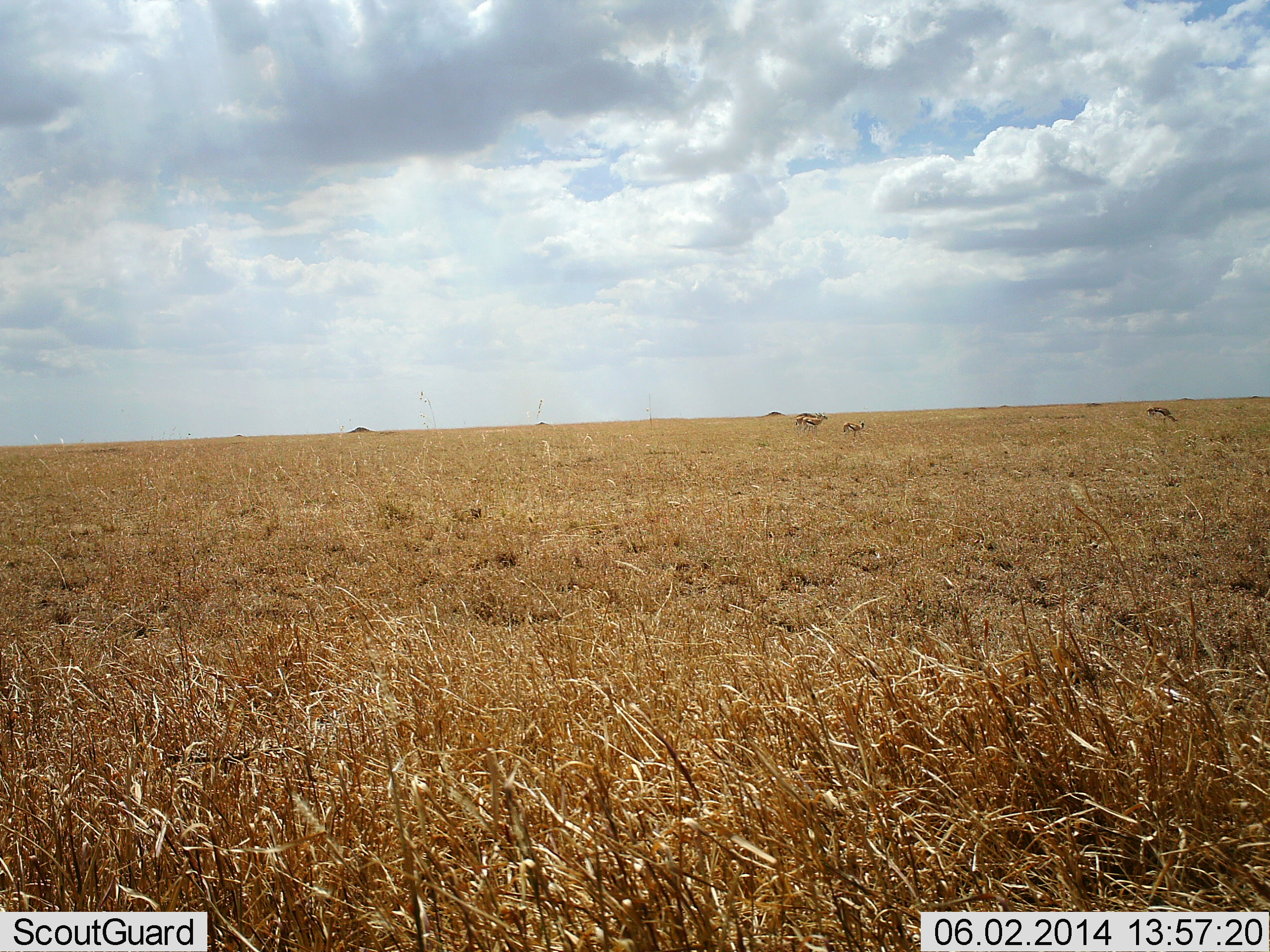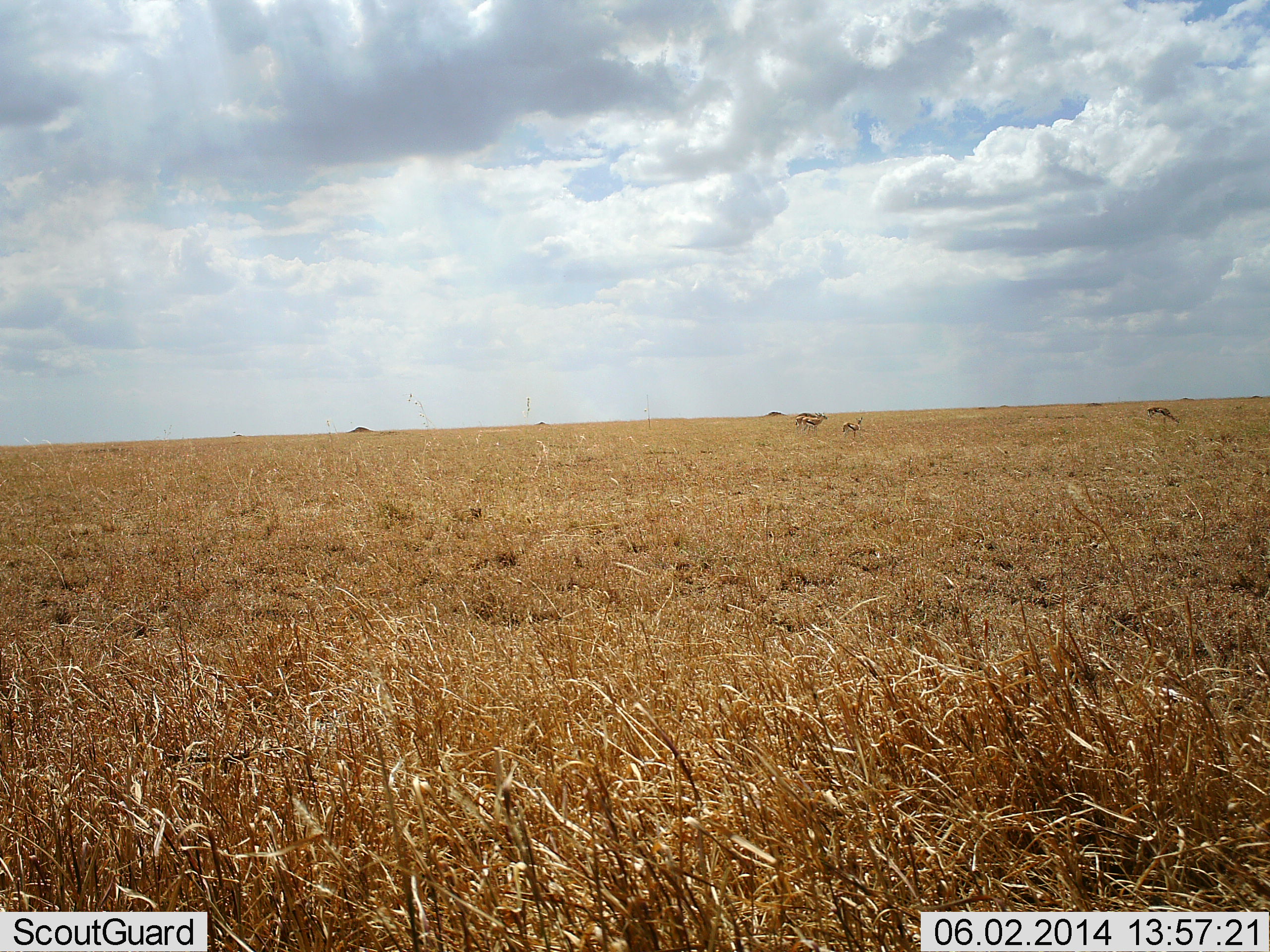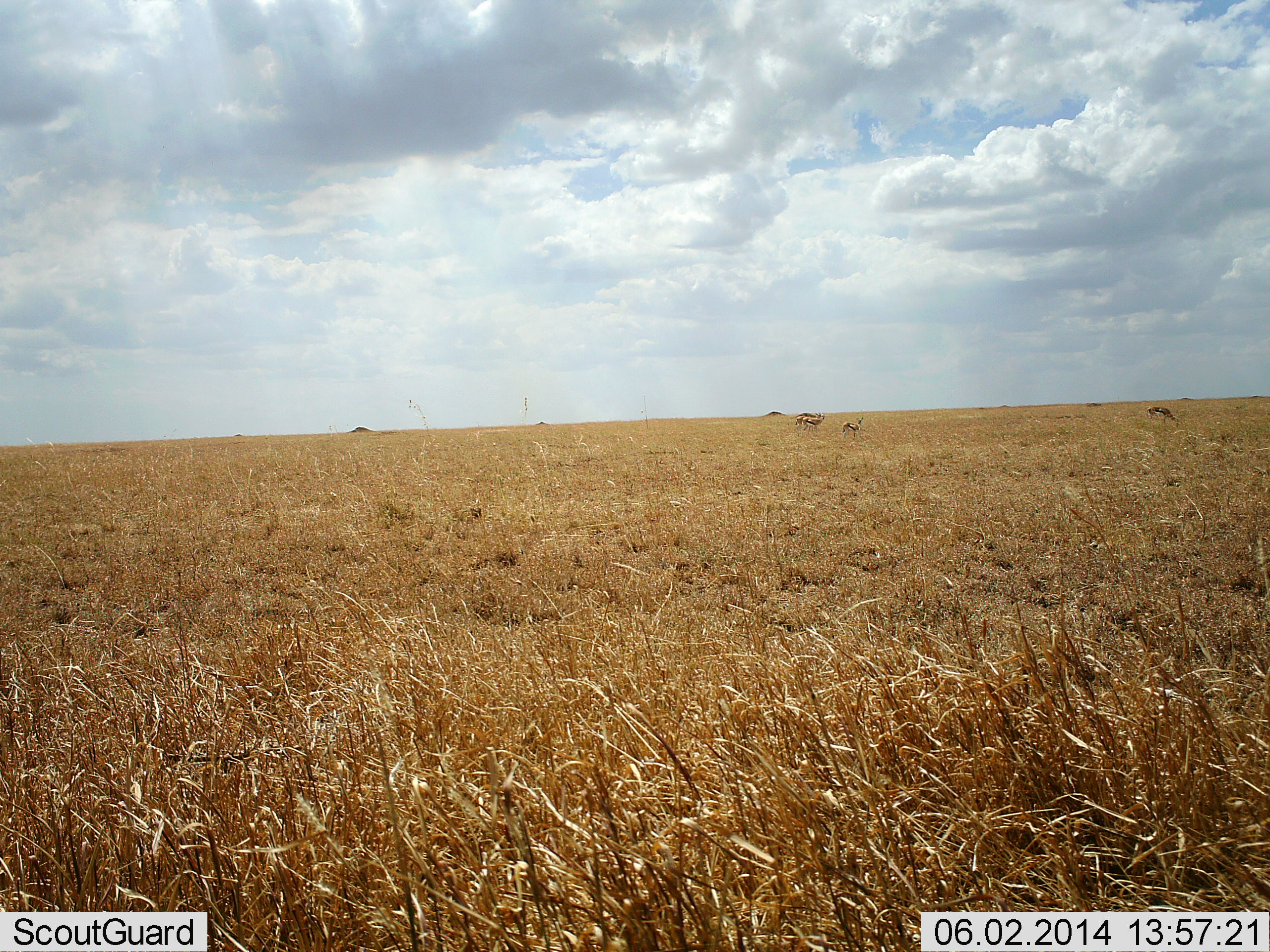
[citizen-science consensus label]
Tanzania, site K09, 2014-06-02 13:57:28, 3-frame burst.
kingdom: Animalia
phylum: Chordata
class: Mammalia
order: Artiodactyla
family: Bovidae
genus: Eudorcas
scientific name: Eudorcas thomsonii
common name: thomson's gazelle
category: gazellethomsons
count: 4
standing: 70%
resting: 0%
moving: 0%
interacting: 0%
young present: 0%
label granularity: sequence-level